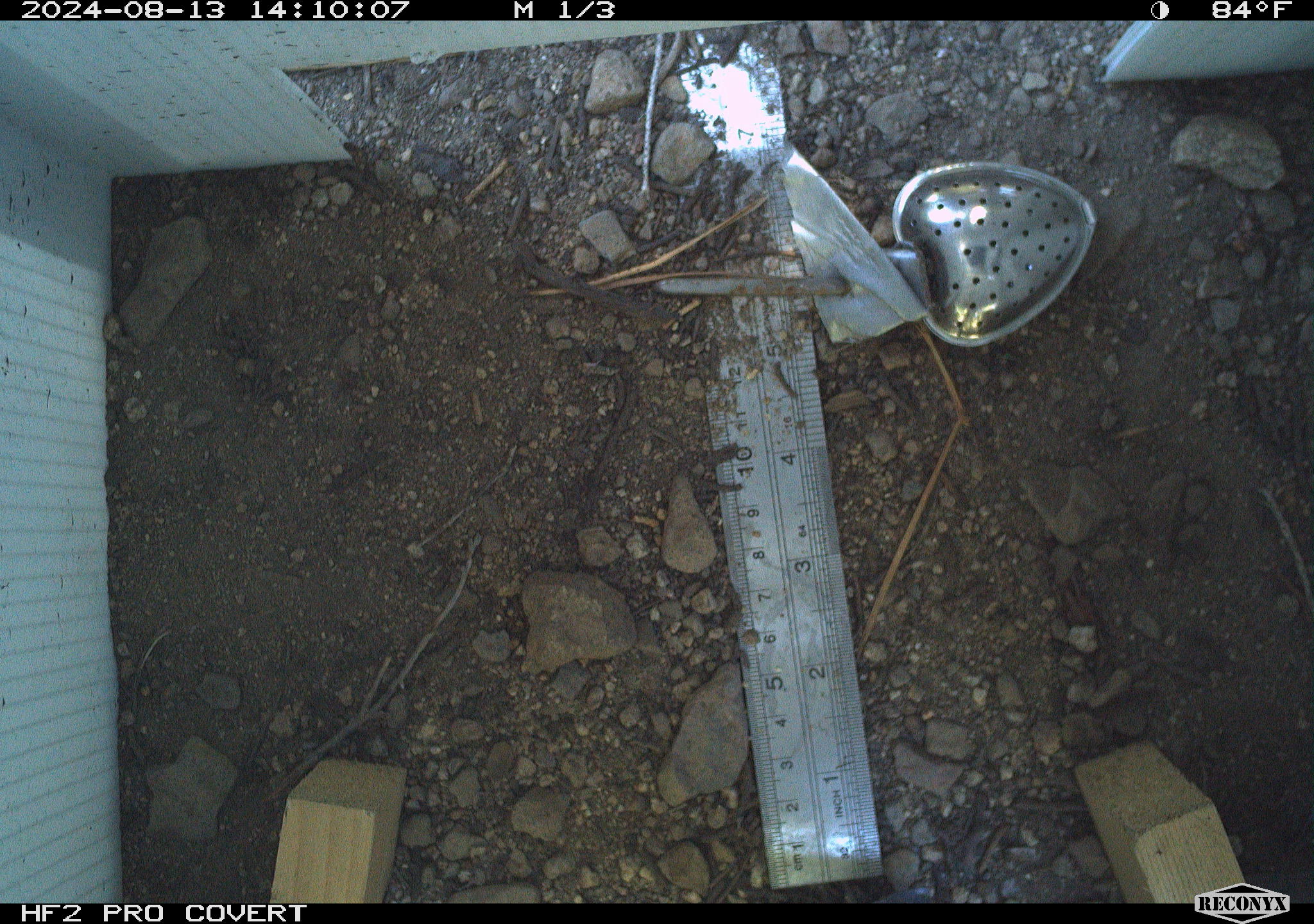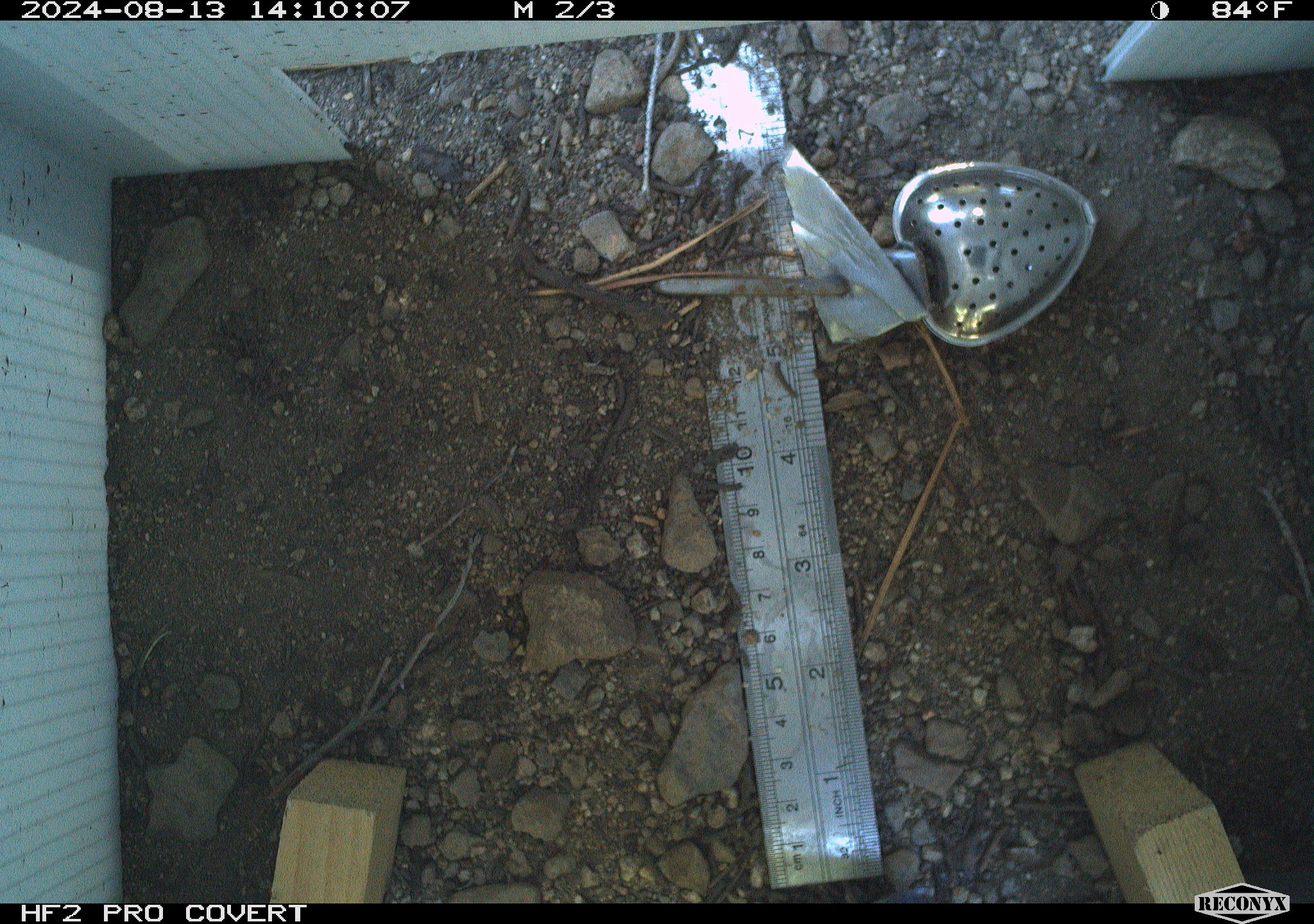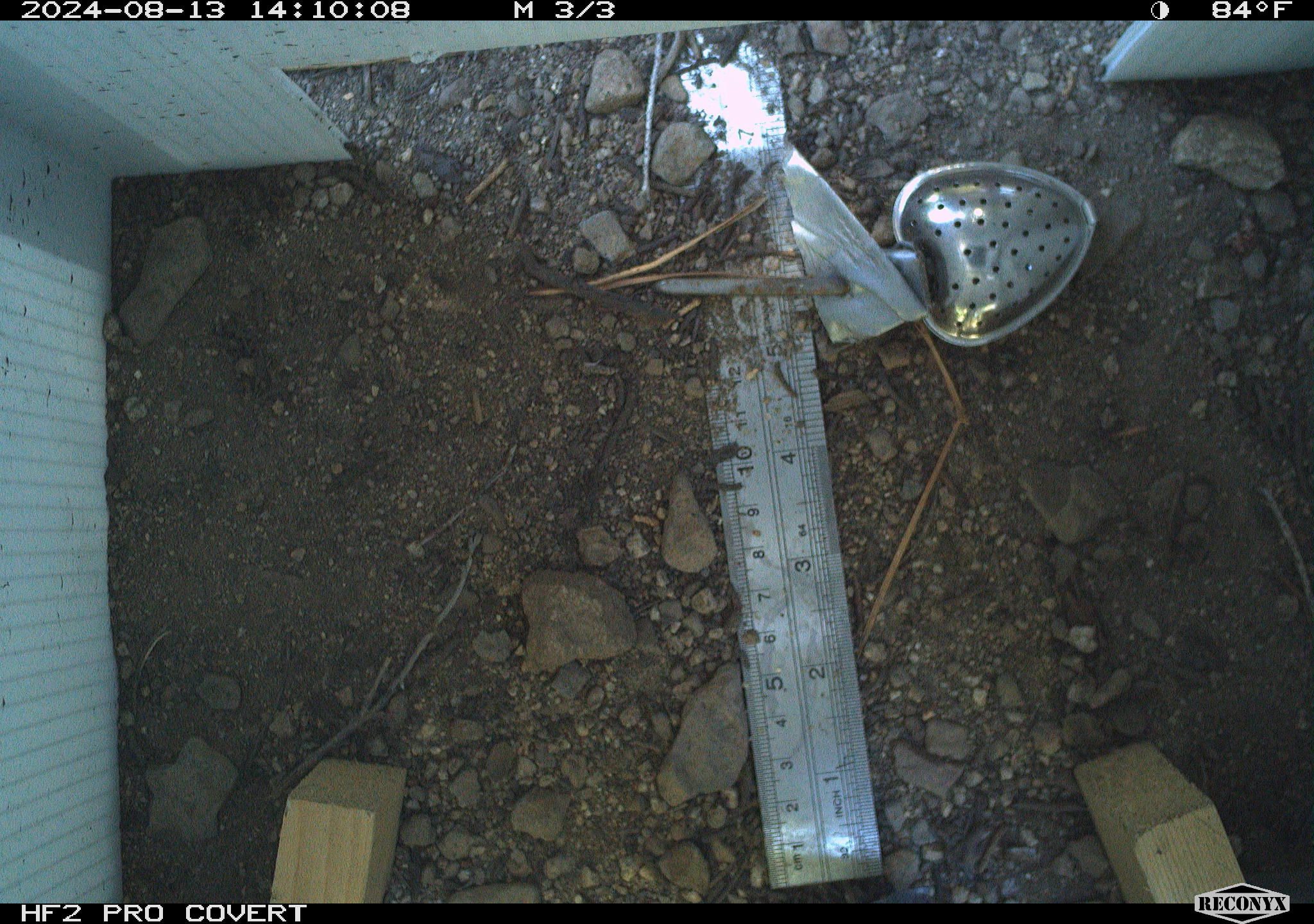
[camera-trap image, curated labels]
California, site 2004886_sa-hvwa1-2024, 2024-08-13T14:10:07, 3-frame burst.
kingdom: Animalia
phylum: Chordata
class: Mammalia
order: Rodentia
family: Sciuridae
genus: Neotamias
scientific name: Neotamias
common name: western chipmunks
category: neotamias species